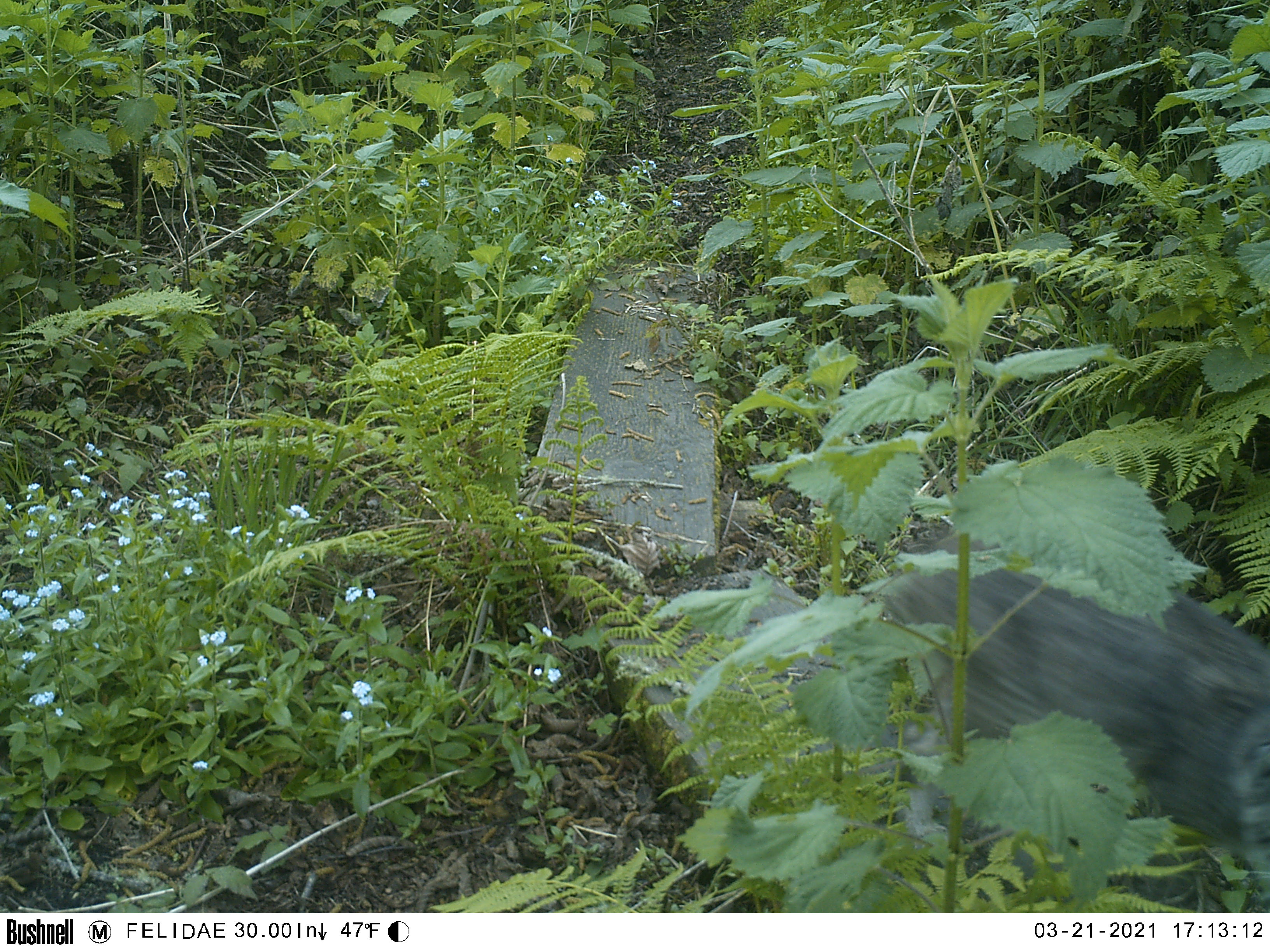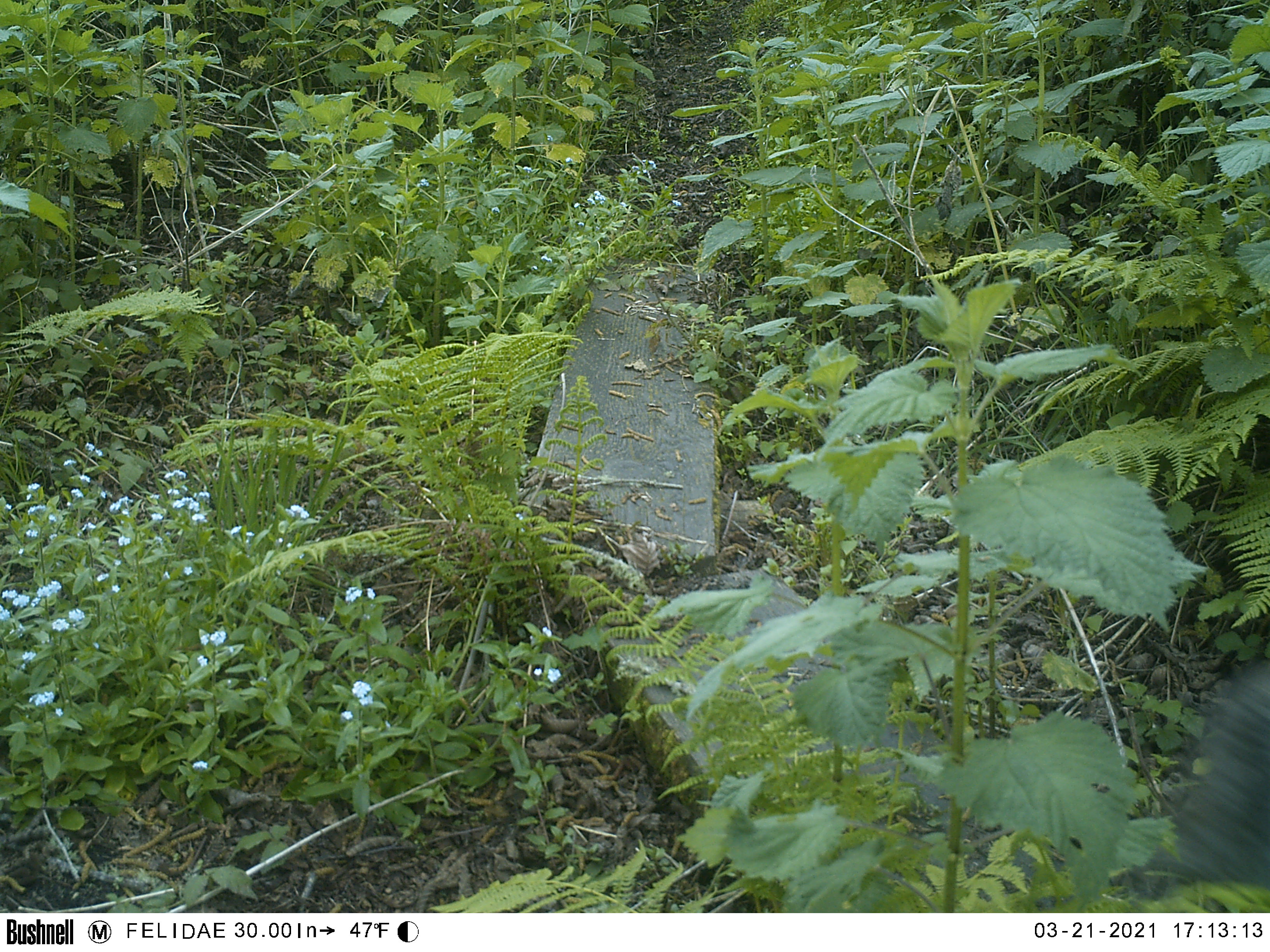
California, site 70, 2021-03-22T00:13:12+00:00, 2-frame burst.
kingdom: Animalia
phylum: Chordata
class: Mammalia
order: Carnivora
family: Felidae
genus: Lynx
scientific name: Lynx rufus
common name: bobcat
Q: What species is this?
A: Bobcat (Lynx rufus).